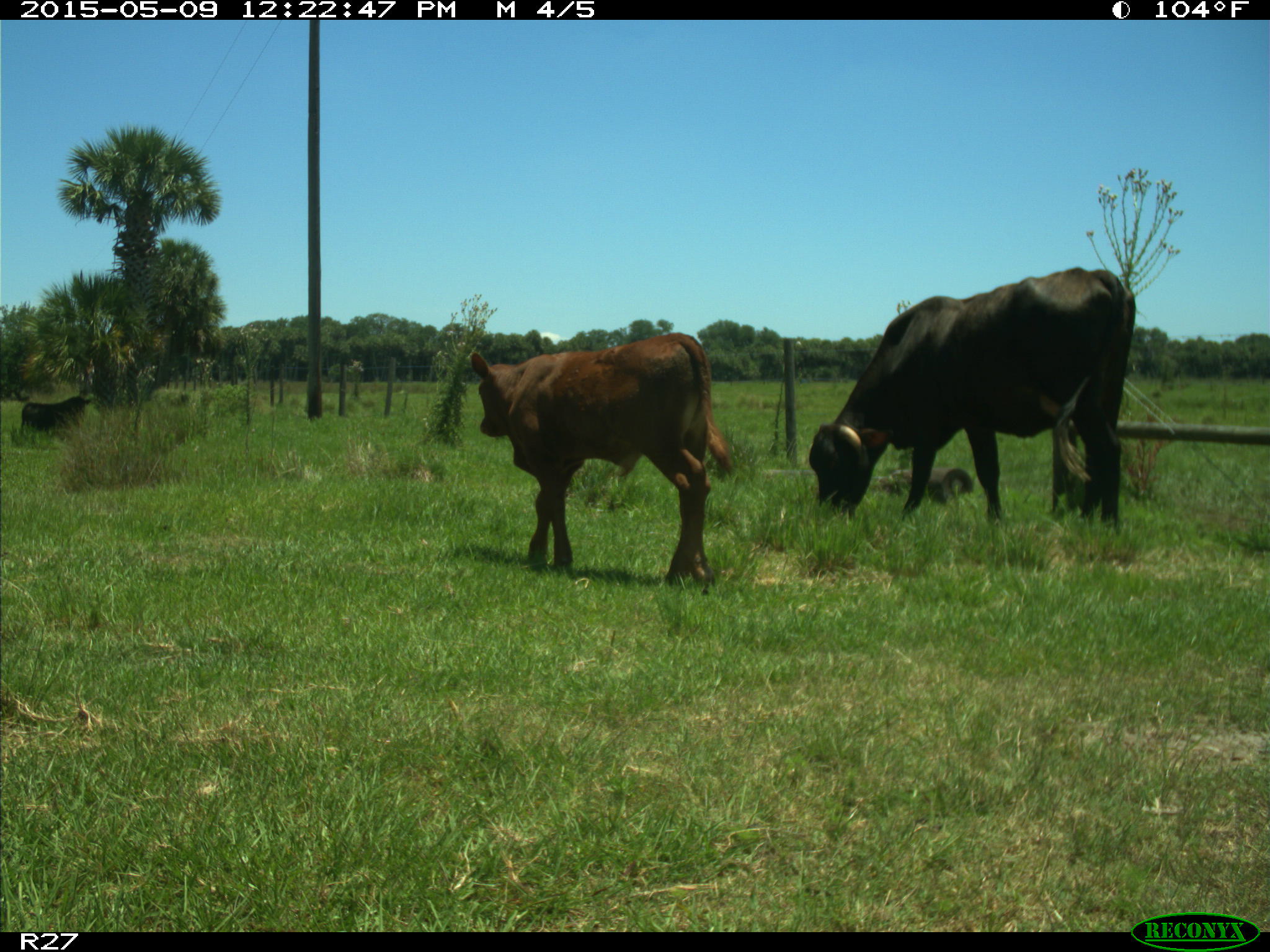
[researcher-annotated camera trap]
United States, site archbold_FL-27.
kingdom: Animalia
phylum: Chordata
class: Mammalia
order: Artiodactyla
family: Bovidae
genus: Bos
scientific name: Bos taurus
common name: domestic cow